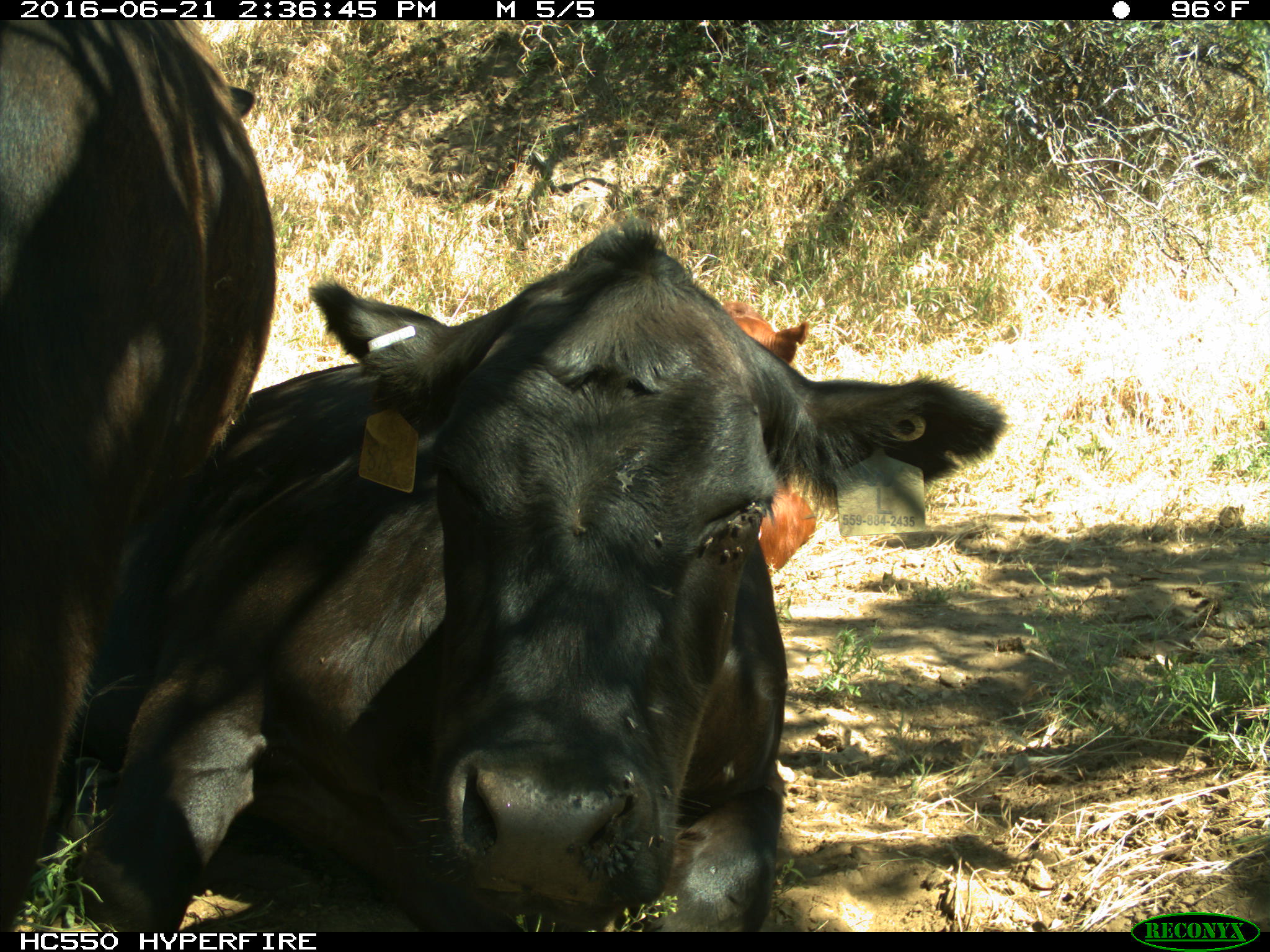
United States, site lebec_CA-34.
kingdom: Animalia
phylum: Chordata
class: Mammalia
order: Artiodactyla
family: Bovidae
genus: Bos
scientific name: Bos taurus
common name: domestic cow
Bos taurus (domestic cow).